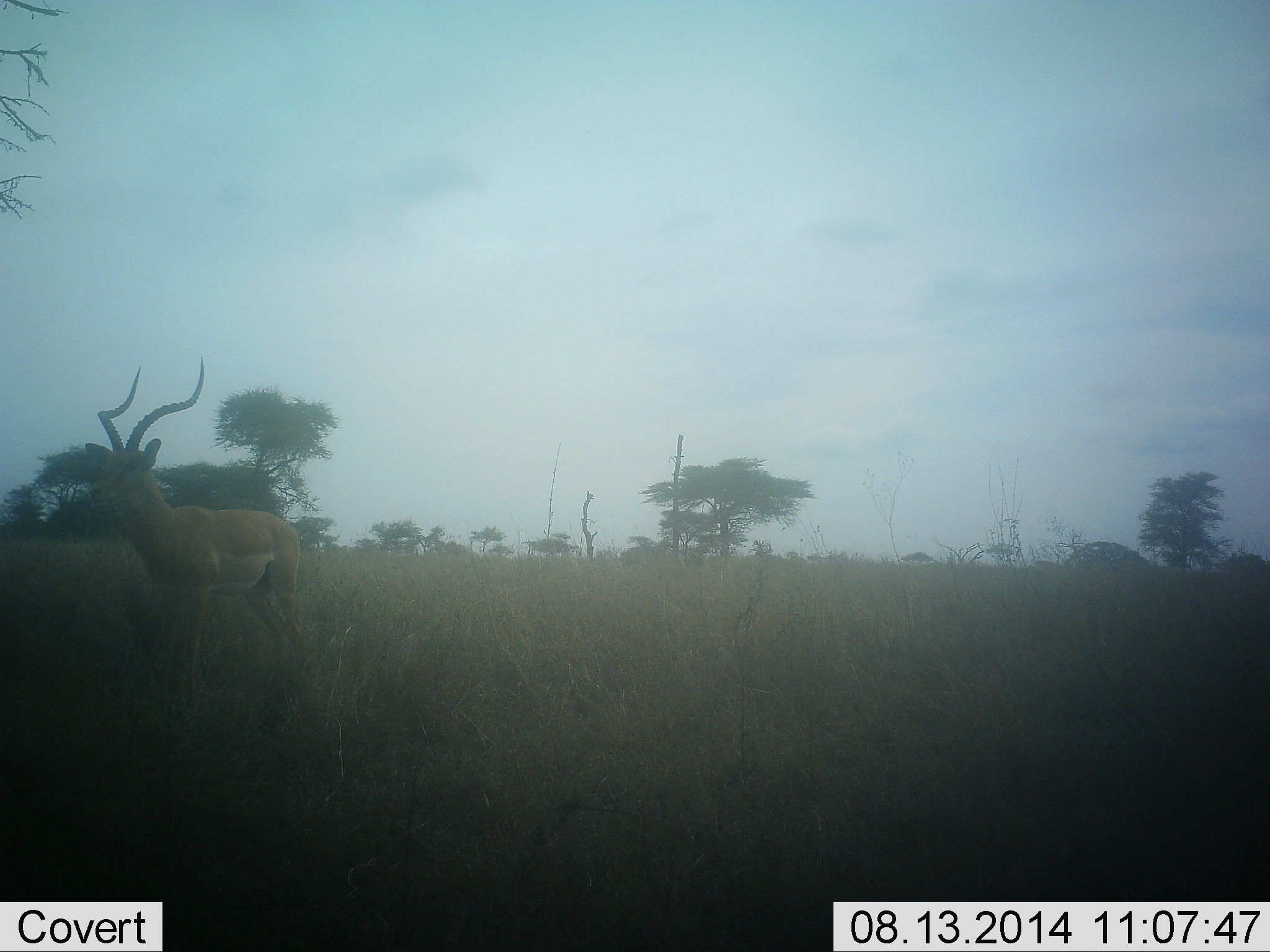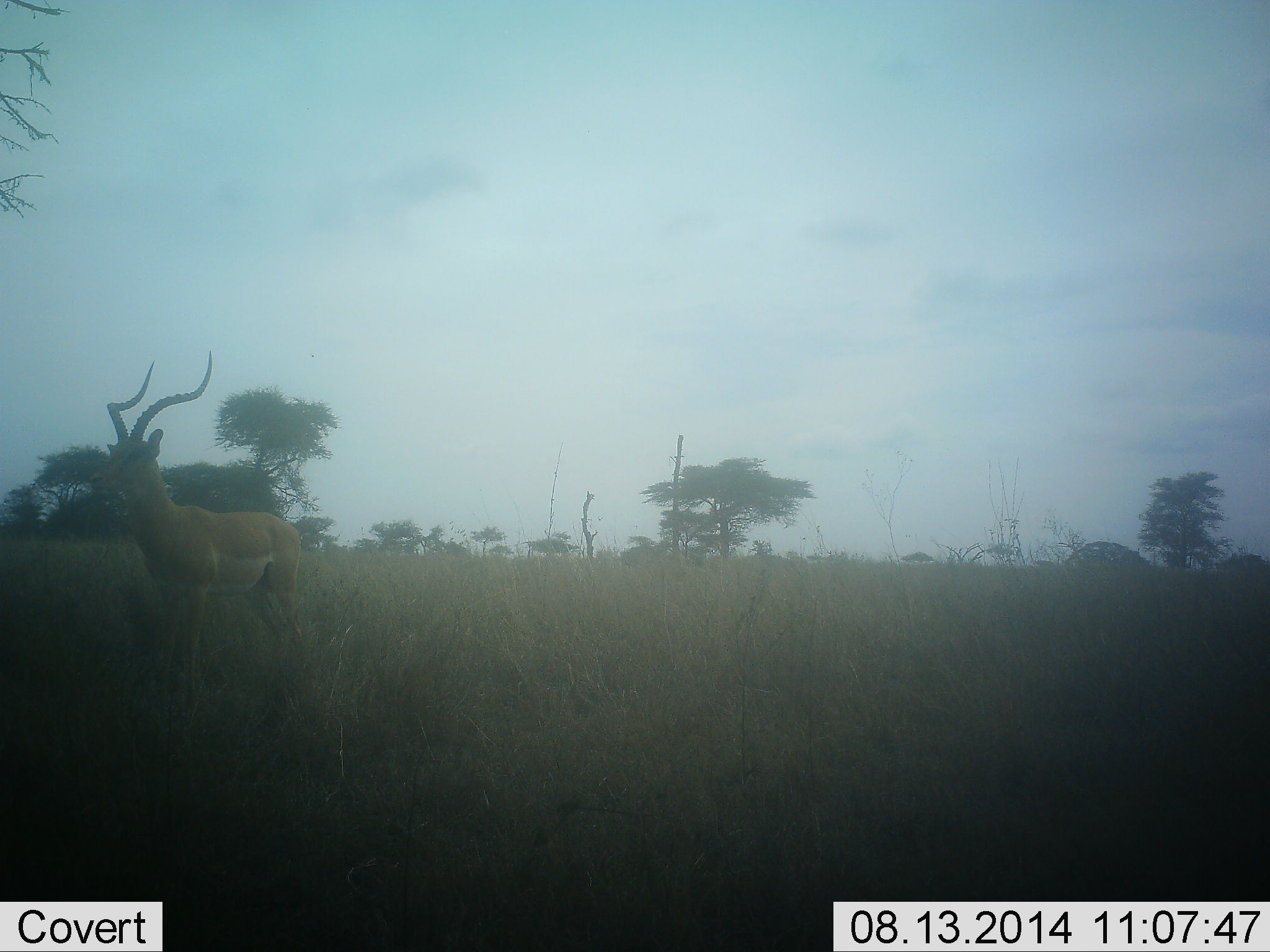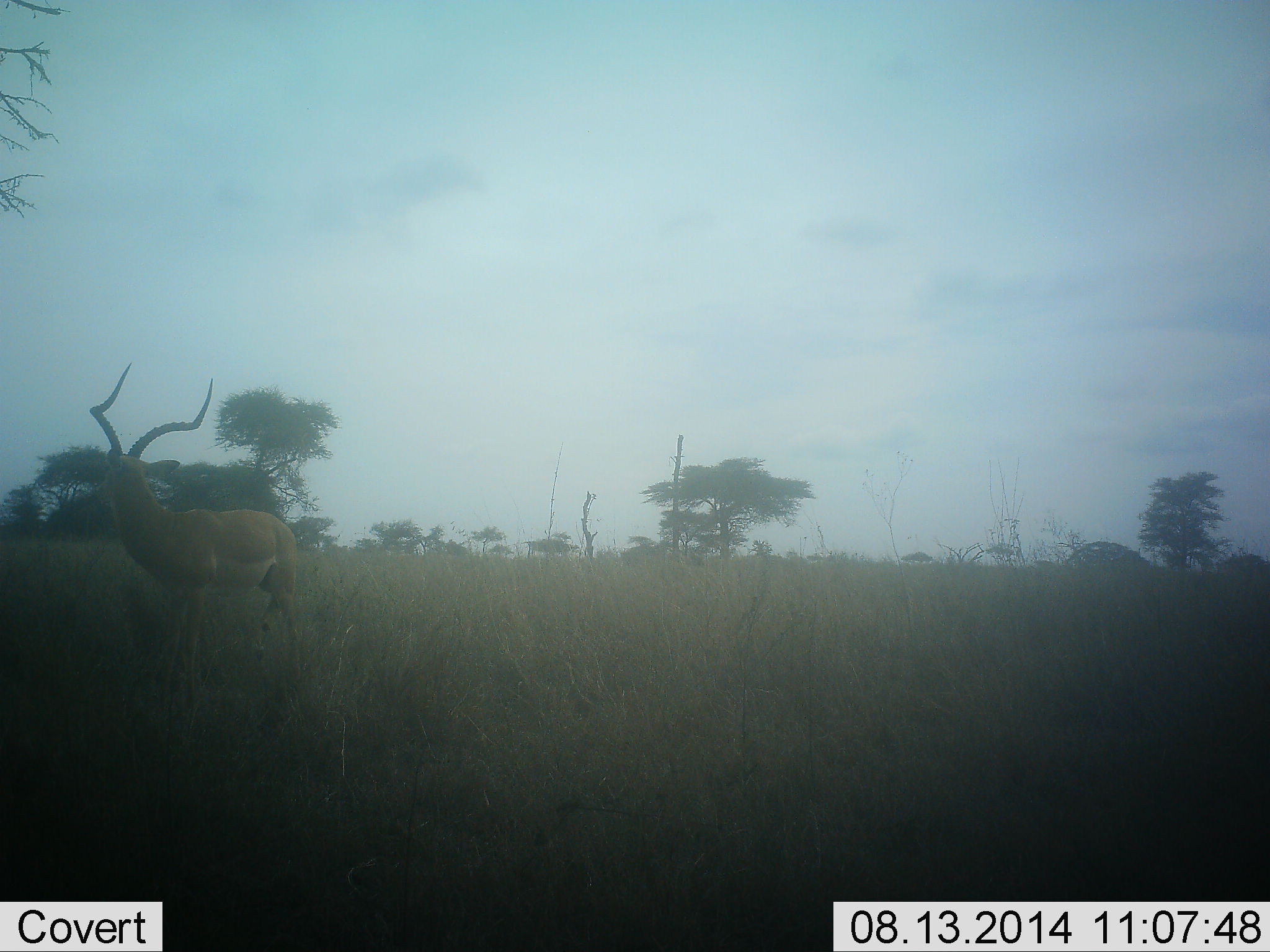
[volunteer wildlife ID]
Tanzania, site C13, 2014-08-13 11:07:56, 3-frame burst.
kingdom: Animalia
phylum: Chordata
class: Mammalia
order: Artiodactyla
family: Bovidae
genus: Aepyceros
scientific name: Aepyceros melampus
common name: impala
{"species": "impala (Aepyceros melampus)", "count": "1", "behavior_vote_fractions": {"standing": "100%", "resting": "0%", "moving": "0%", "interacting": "9%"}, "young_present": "0%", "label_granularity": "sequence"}